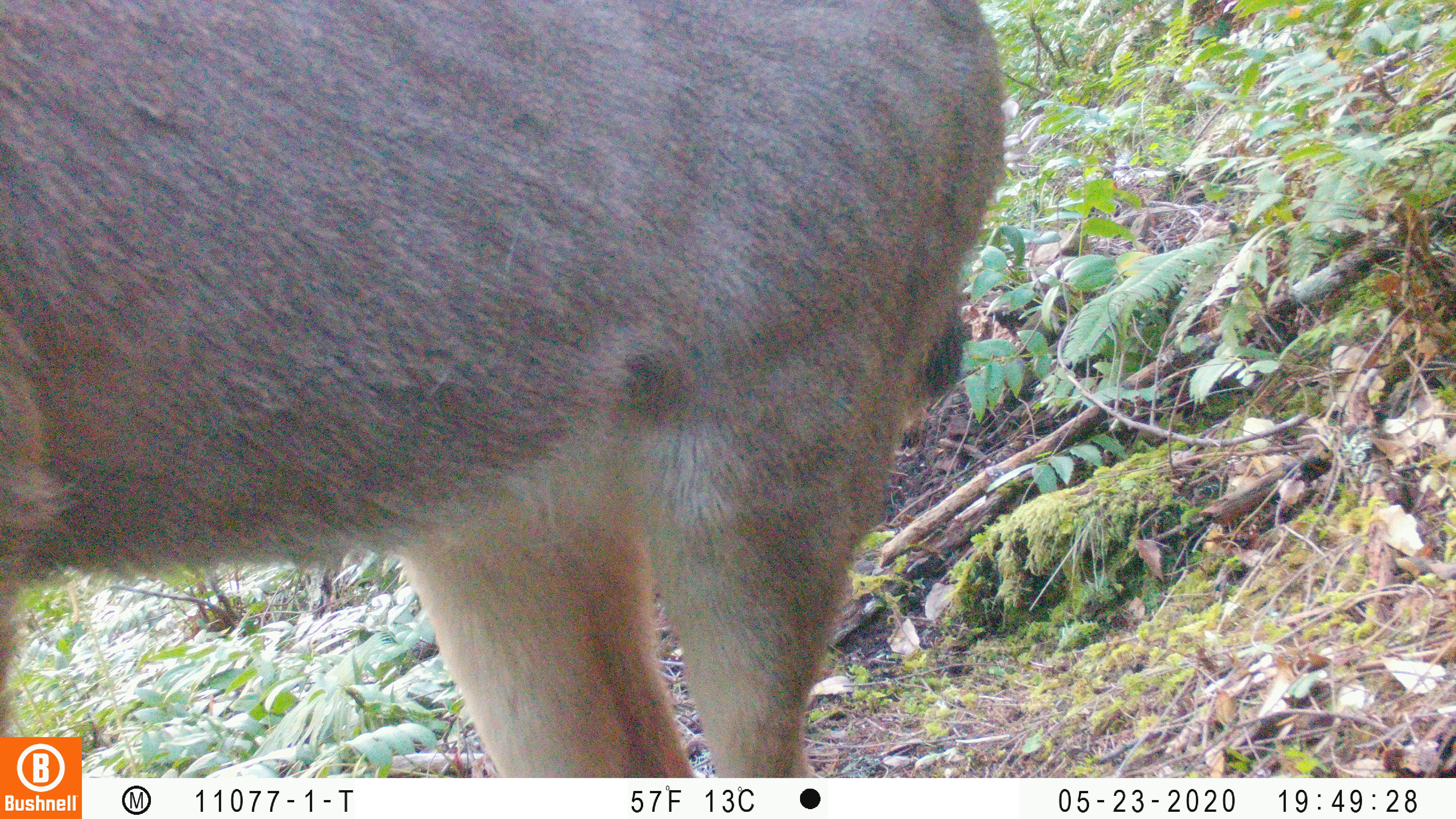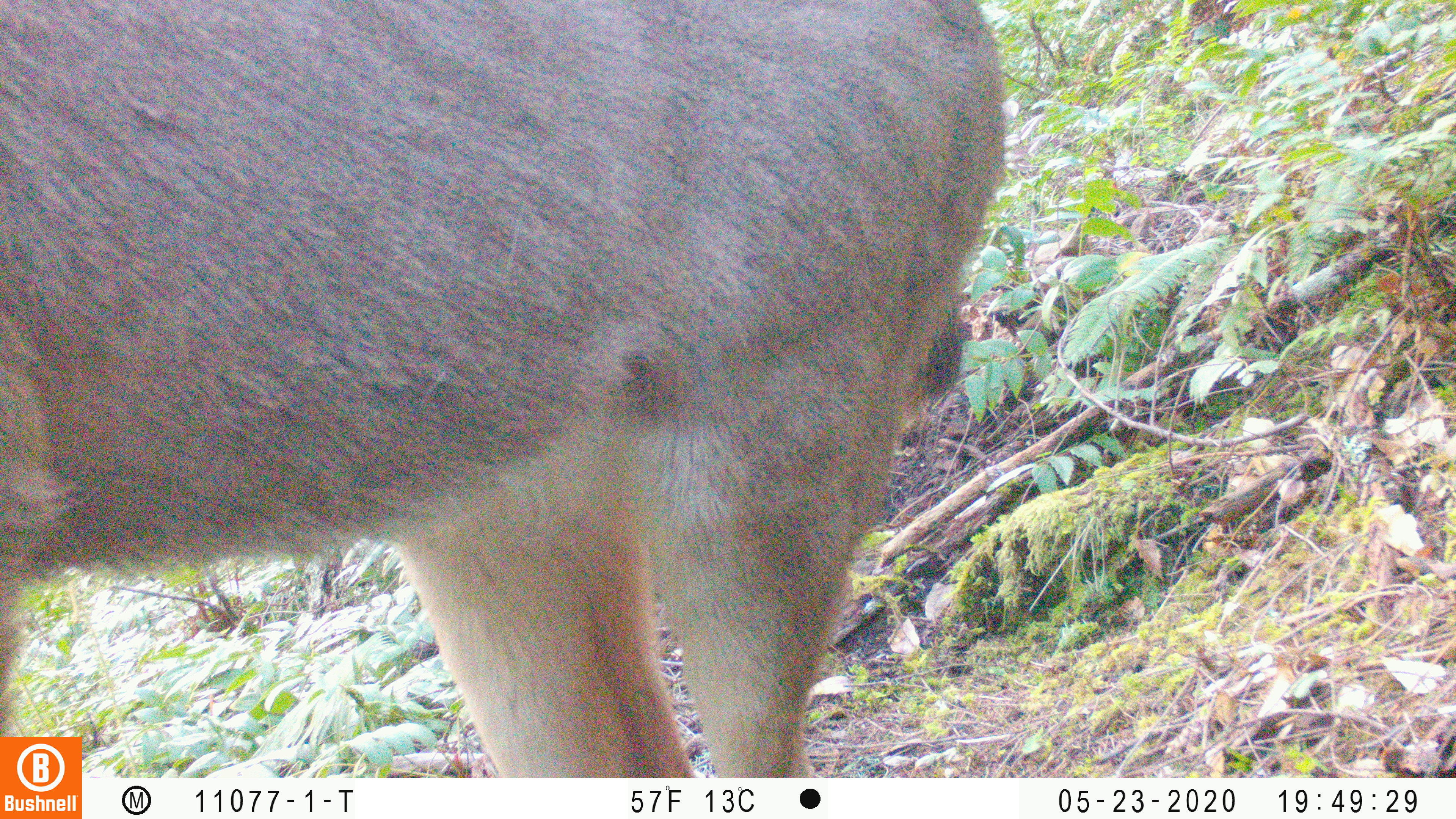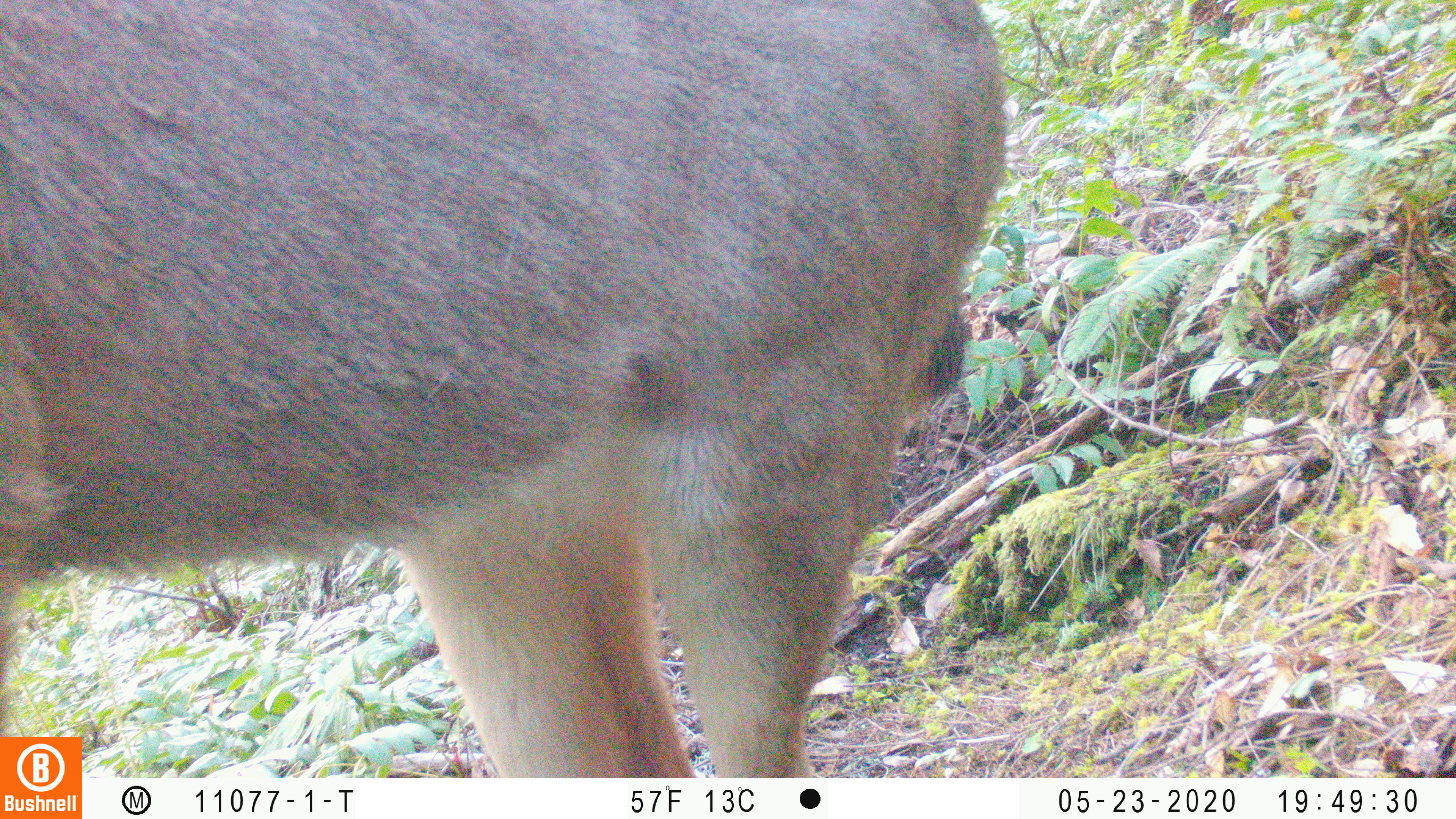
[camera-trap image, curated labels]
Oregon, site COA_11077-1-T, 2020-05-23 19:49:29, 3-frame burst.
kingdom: Animalia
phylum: Chordata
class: Mammalia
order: Artiodactyla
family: Cervidae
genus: Odocoileus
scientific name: Odocoileus hemionus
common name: black-tailed deer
Black-tailed deer (Odocoileus hemionus).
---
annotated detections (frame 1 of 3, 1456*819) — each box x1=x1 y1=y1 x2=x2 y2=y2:
black-tailed deer: x1=0 y1=0 x2=1020 y2=730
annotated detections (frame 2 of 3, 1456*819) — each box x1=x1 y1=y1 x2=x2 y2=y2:
black-tailed deer: x1=0 y1=0 x2=1020 y2=730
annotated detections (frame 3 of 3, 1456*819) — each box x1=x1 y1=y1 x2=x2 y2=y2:
black-tailed deer: x1=2 y1=1 x2=1024 y2=730